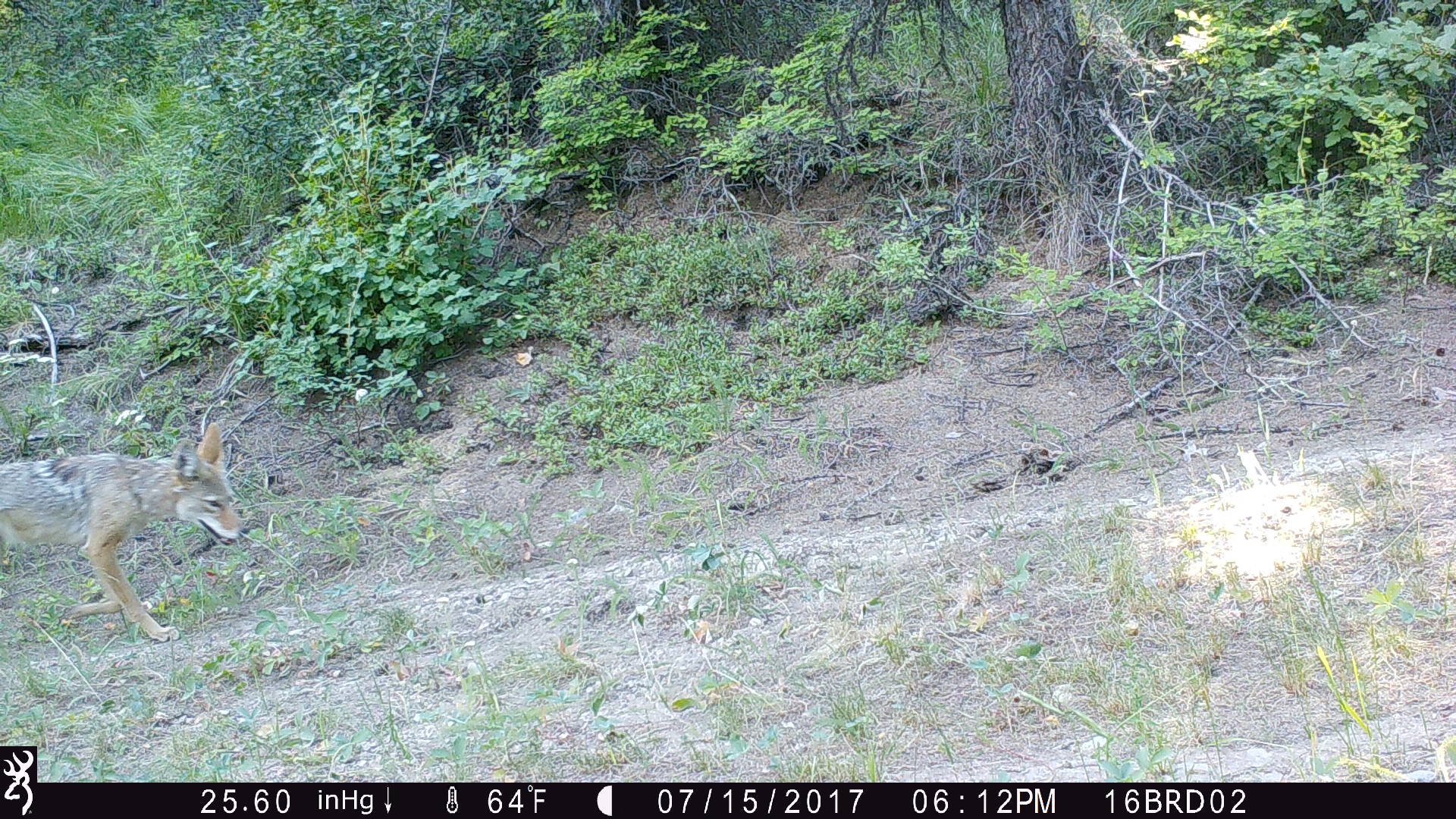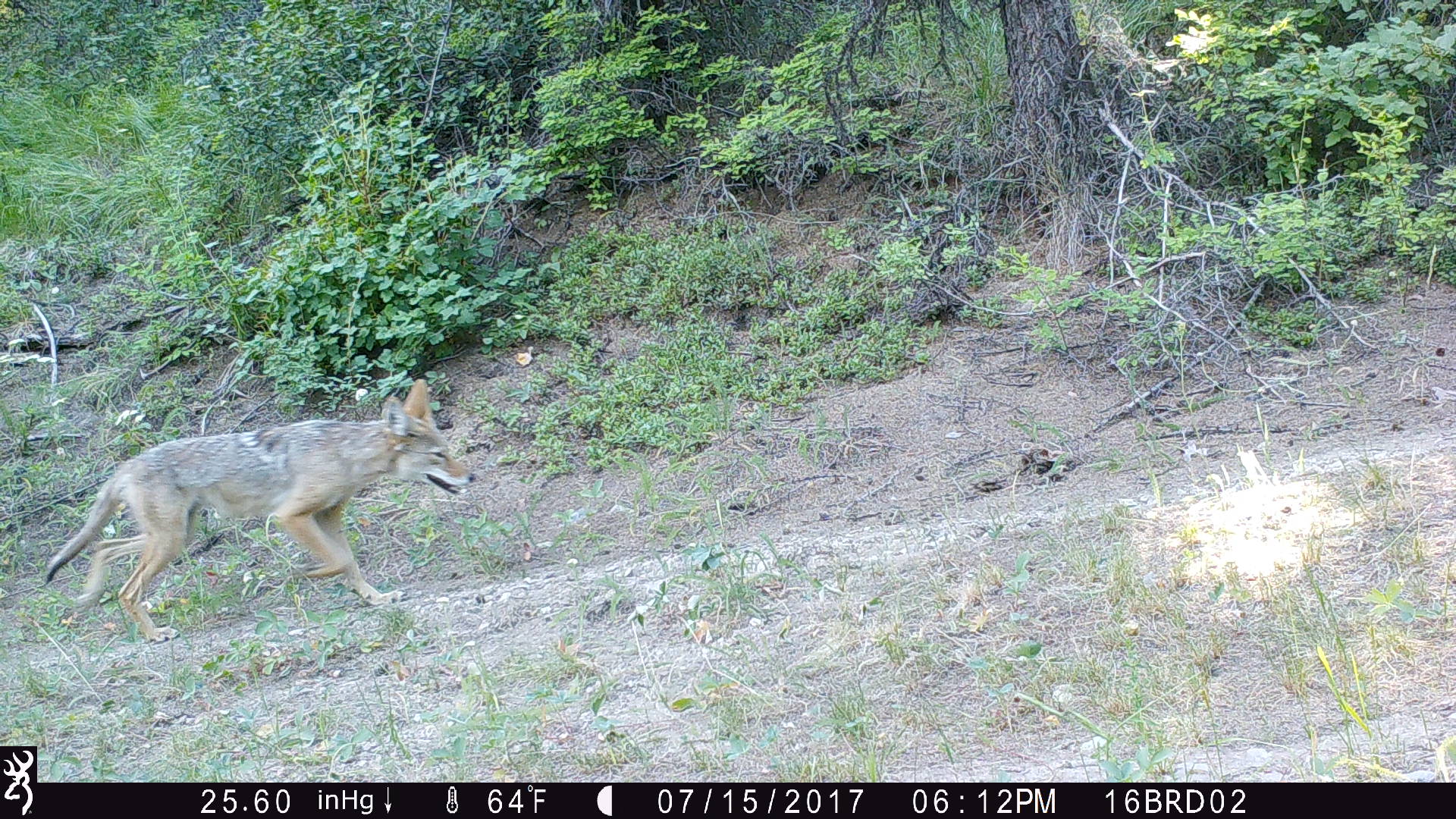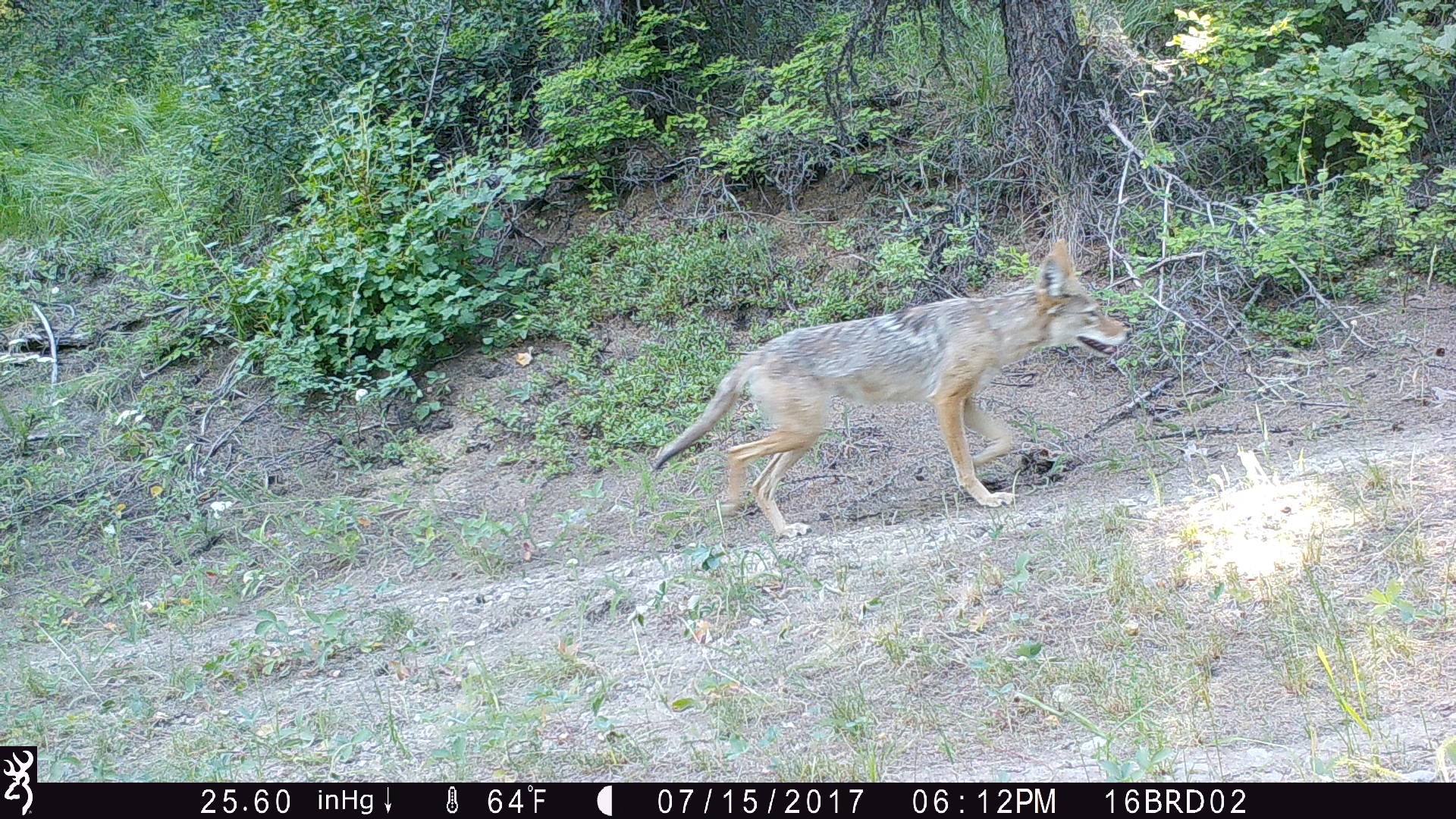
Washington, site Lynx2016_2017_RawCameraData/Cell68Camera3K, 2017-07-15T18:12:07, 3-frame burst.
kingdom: Animalia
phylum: Chordata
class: Mammalia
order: Carnivora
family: Canidae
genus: Canis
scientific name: Canis latrans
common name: coyote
Canis latrans (coyote). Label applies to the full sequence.